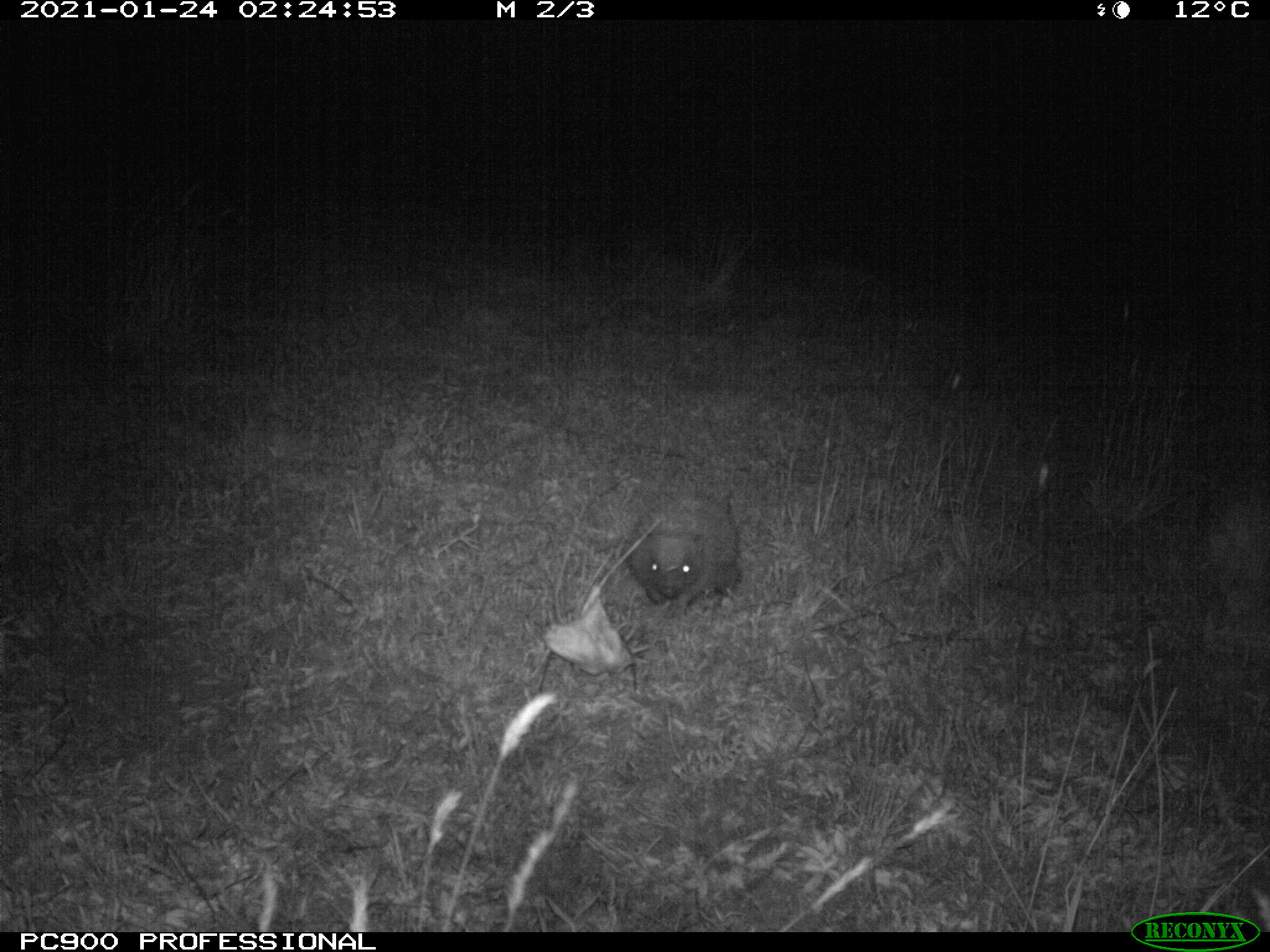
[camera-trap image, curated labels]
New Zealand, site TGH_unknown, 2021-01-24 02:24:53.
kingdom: Animalia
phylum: Chordata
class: Mammalia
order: Eulipotyphla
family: Erinaceidae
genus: Erinaceus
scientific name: Erinaceus europaeus europaeus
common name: european hedgehog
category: hedgehog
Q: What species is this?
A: Hedgehog (european hedgehog) (Erinaceus europaeus europaeus).